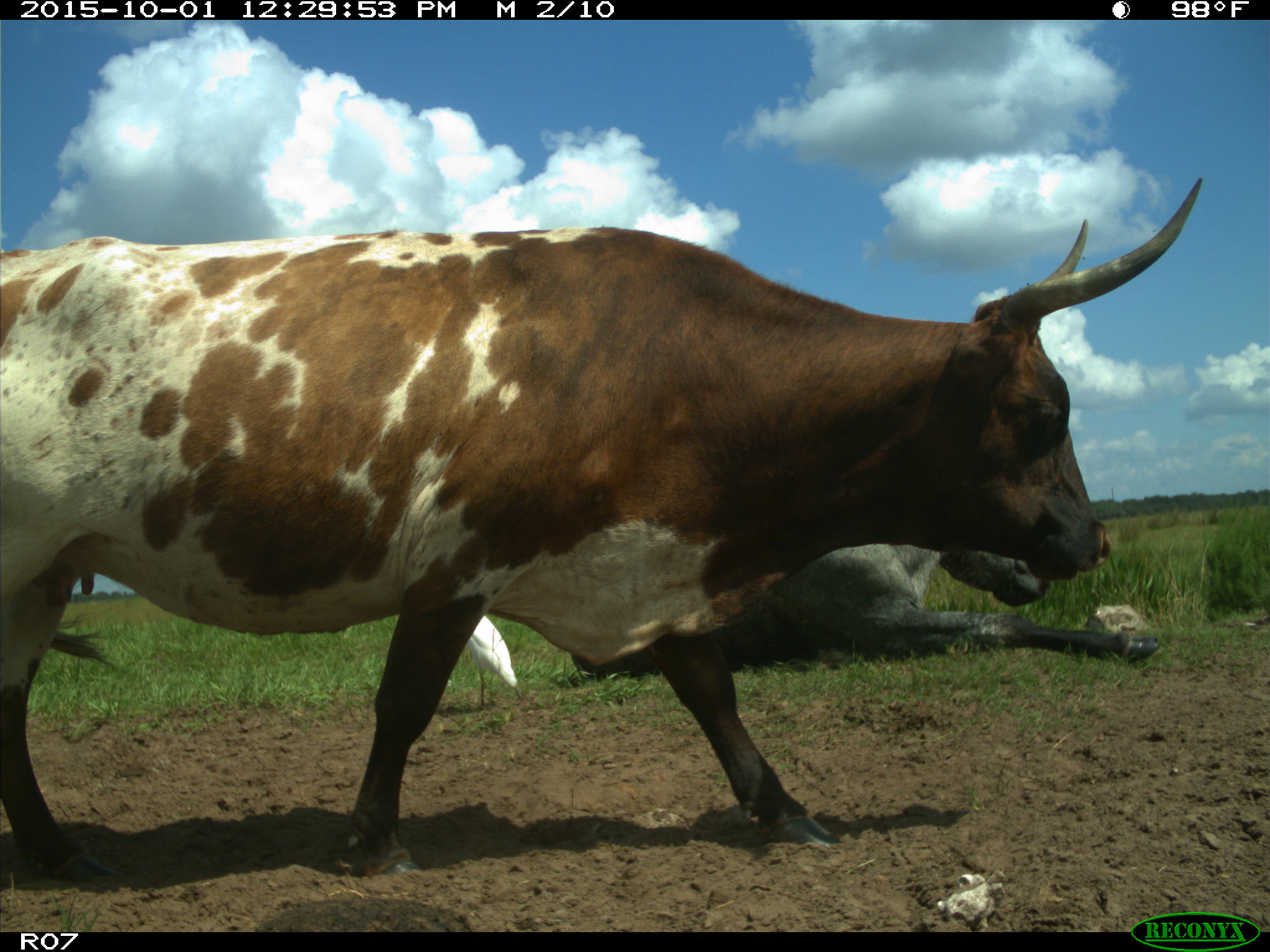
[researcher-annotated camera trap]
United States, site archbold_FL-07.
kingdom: Animalia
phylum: Chordata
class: Mammalia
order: Artiodactyla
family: Bovidae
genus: Bos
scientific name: Bos taurus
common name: domestic cow